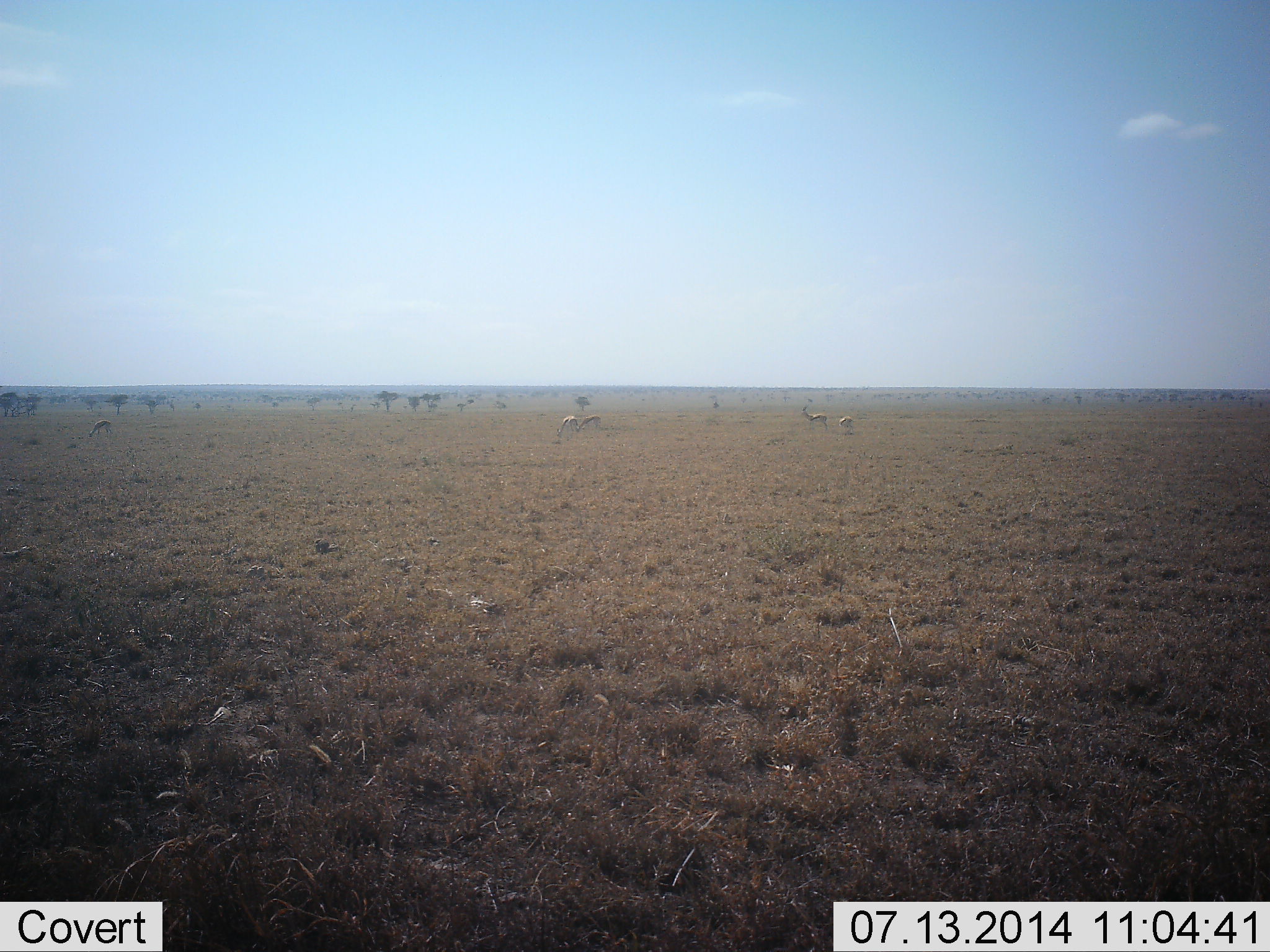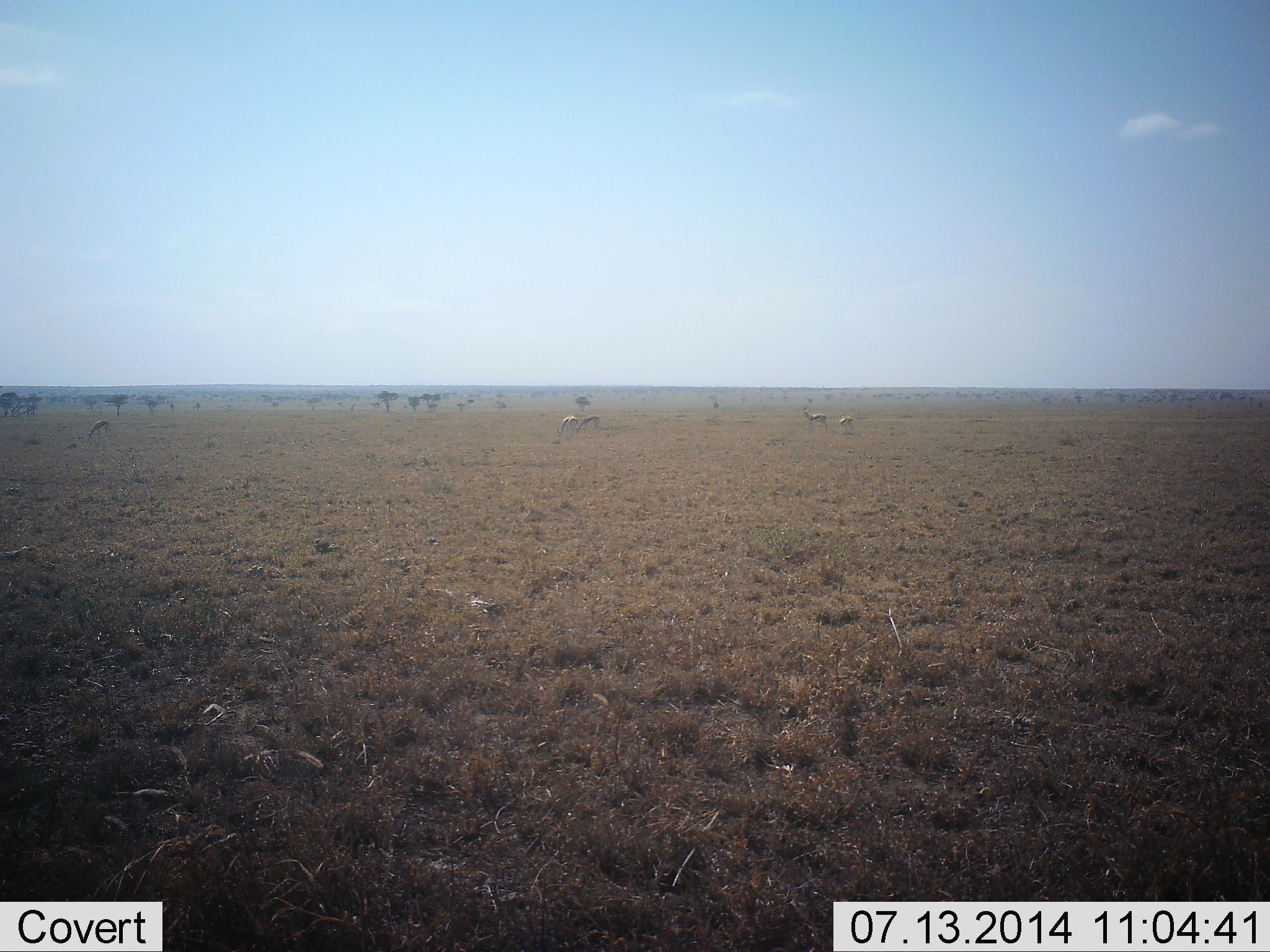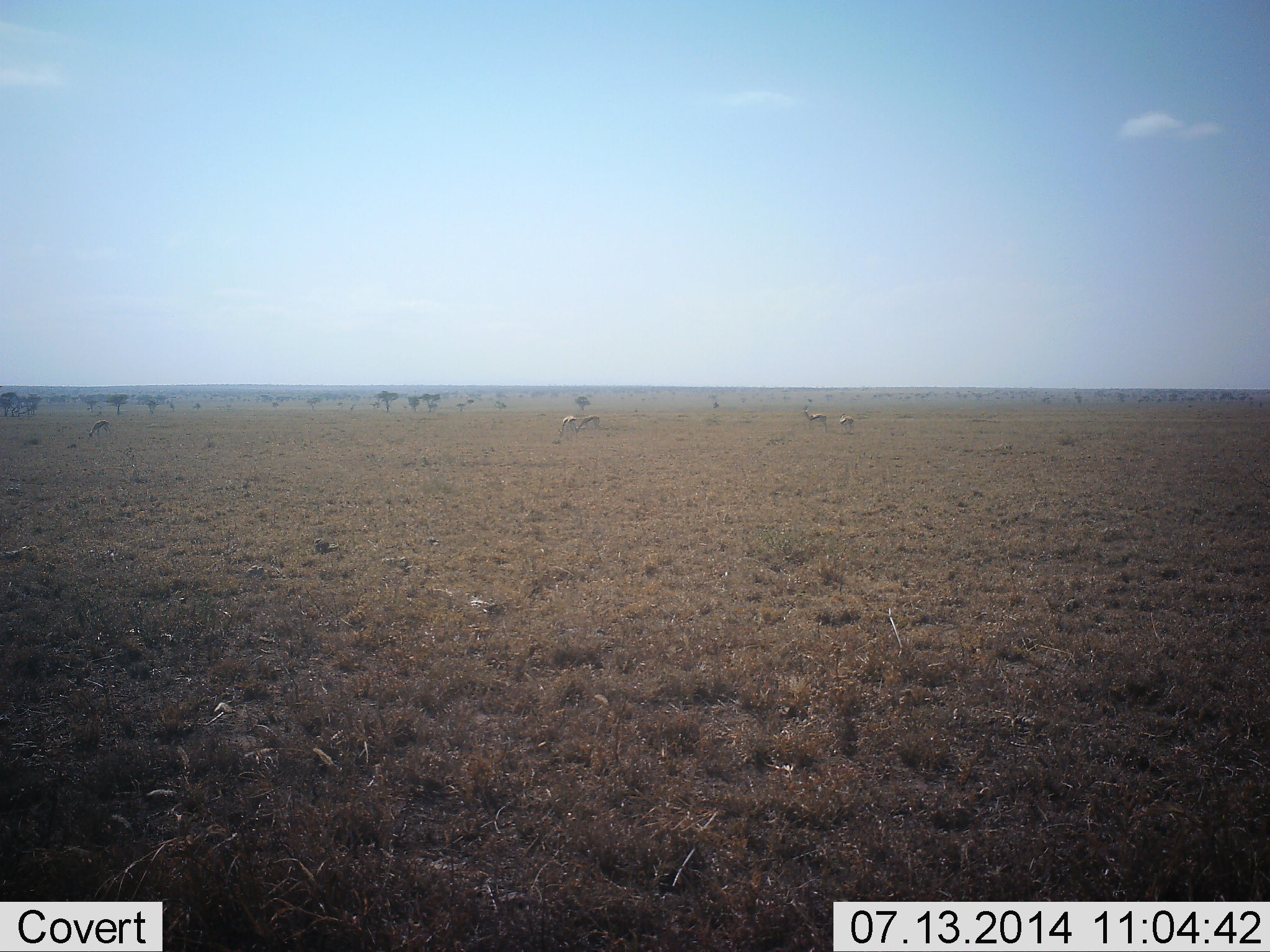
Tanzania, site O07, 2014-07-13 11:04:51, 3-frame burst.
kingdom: Animalia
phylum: Chordata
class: Mammalia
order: Artiodactyla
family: Bovidae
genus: Eudorcas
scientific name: Eudorcas thomsonii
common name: thomson's gazelle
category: gazellethomsons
Gazellethomsons (thomson's gazelle) (Eudorcas thomsonii), count 5. Behavior (volunteer vote fractions): standing 60%, resting 0%, moving 10%, interacting 0%. Young present (vote fraction): 0%. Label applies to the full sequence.